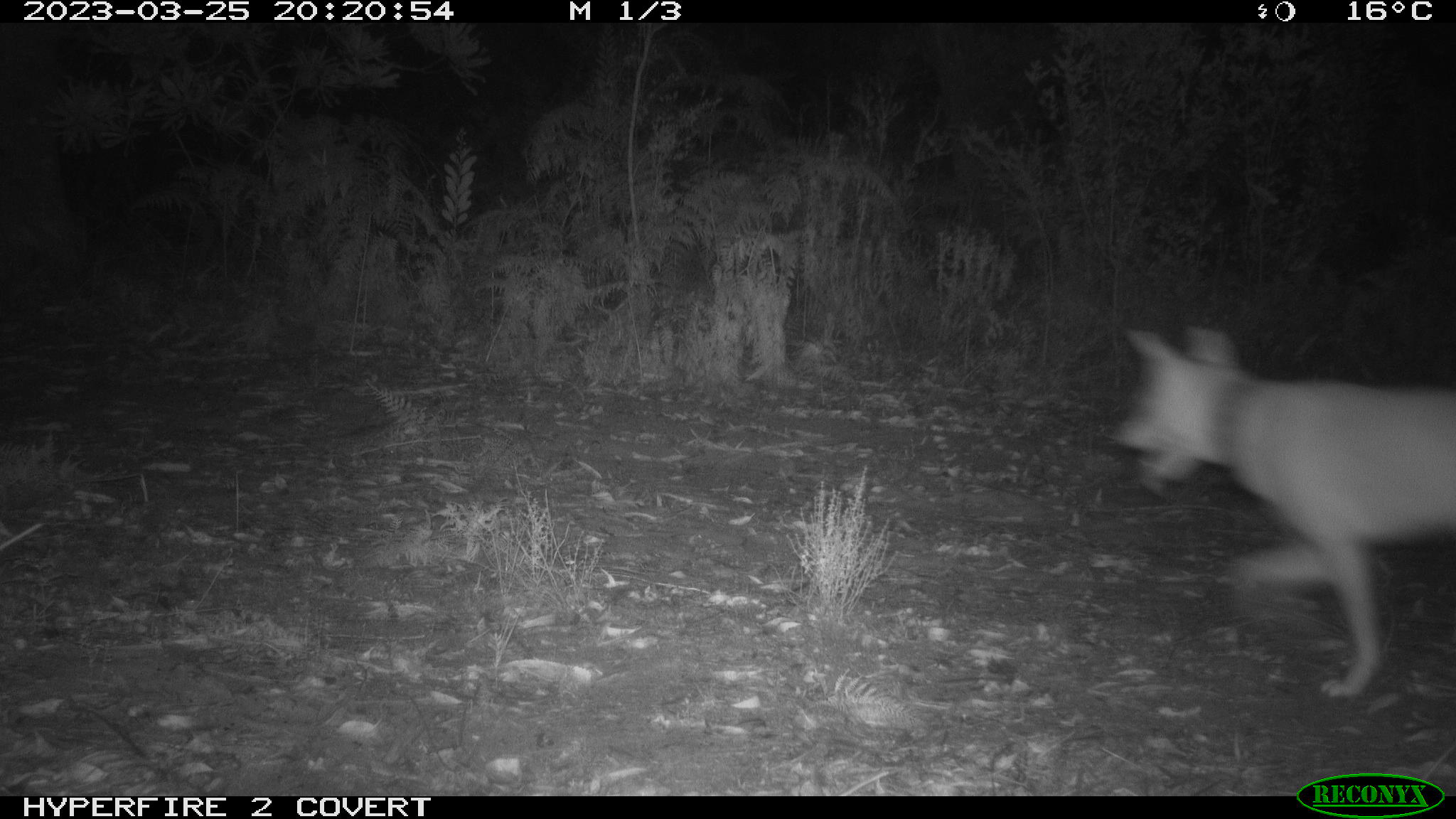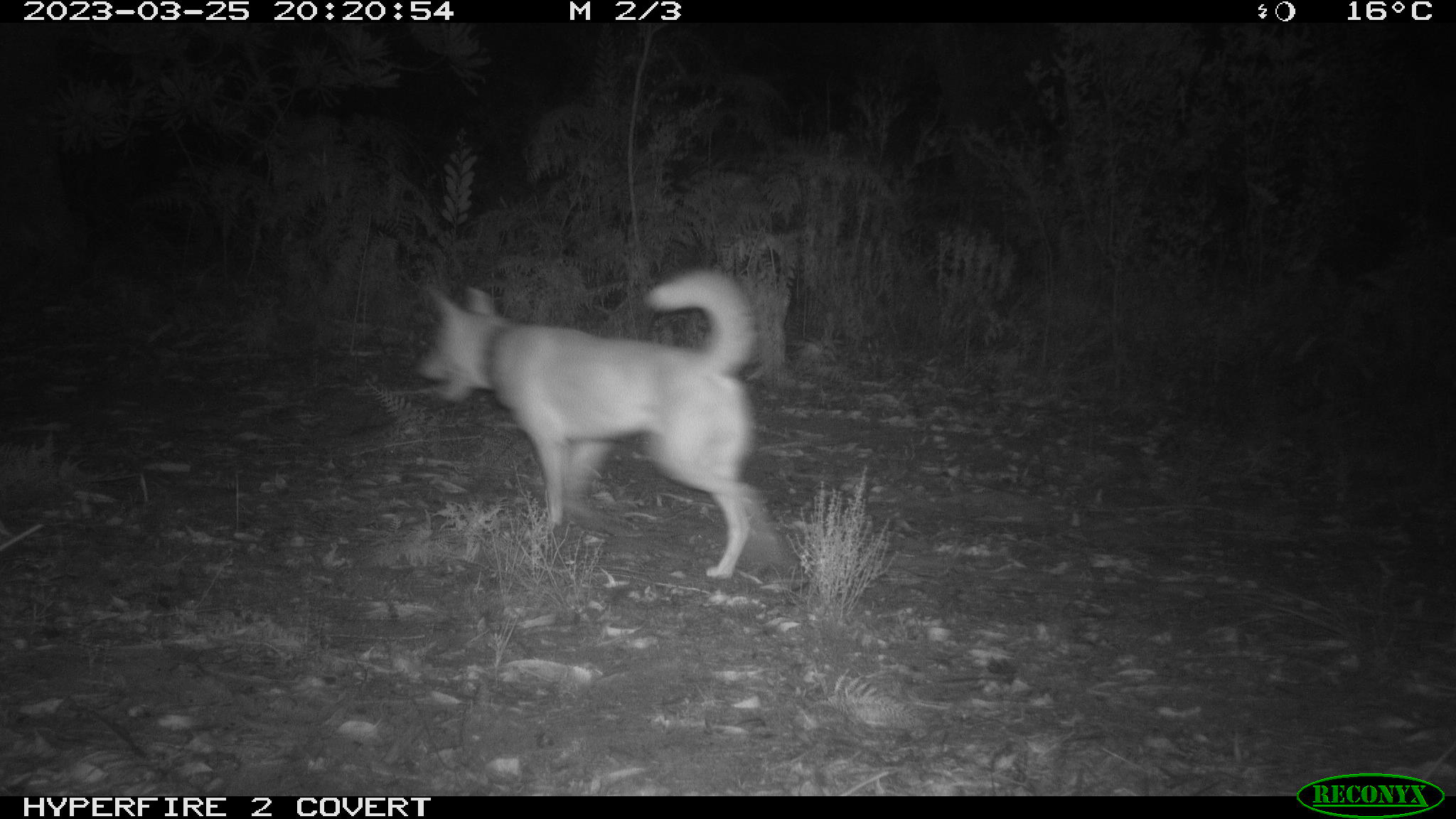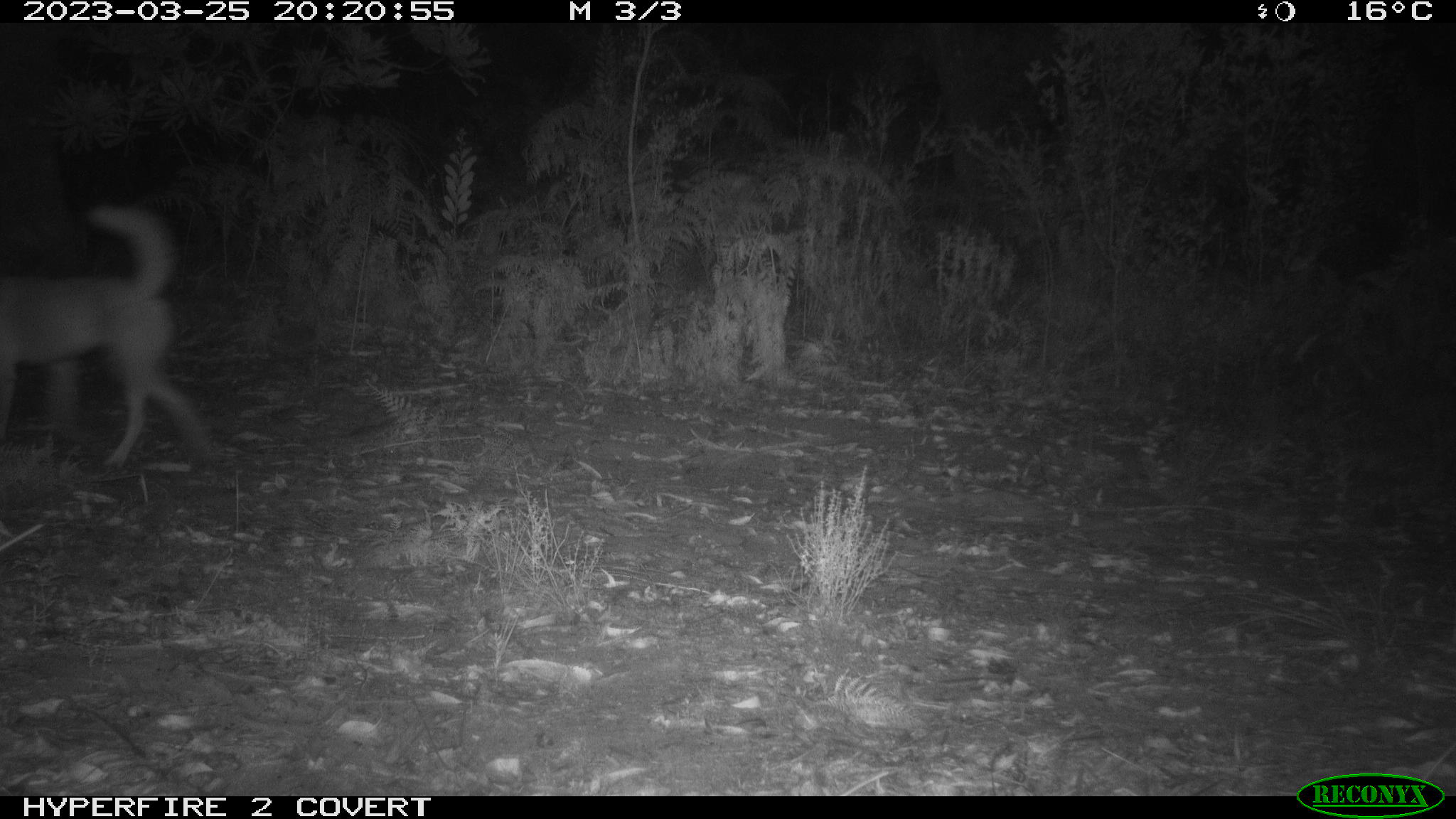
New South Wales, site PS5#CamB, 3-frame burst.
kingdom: Animalia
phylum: Chordata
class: Mammalia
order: Carnivora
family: Canidae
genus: Canis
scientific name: Canis familiaris dingo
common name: dingo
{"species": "dingo (Canis familiaris dingo)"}